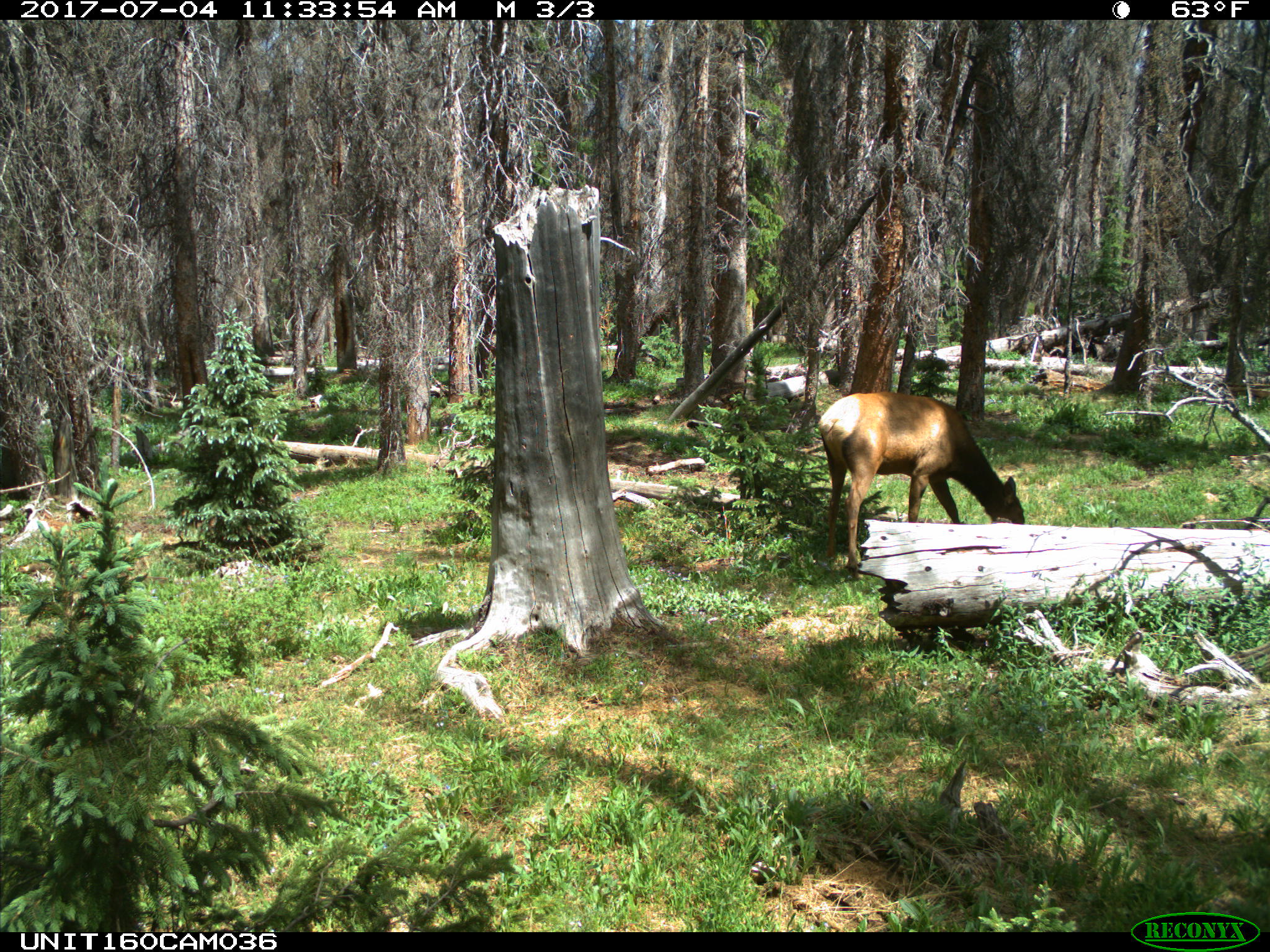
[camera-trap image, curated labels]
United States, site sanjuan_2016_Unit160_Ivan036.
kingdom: Animalia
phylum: Chordata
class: Mammalia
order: Artiodactyla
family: Cervidae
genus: Cervus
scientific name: Cervus elaphus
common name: red deer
Cervus elaphus (red deer).